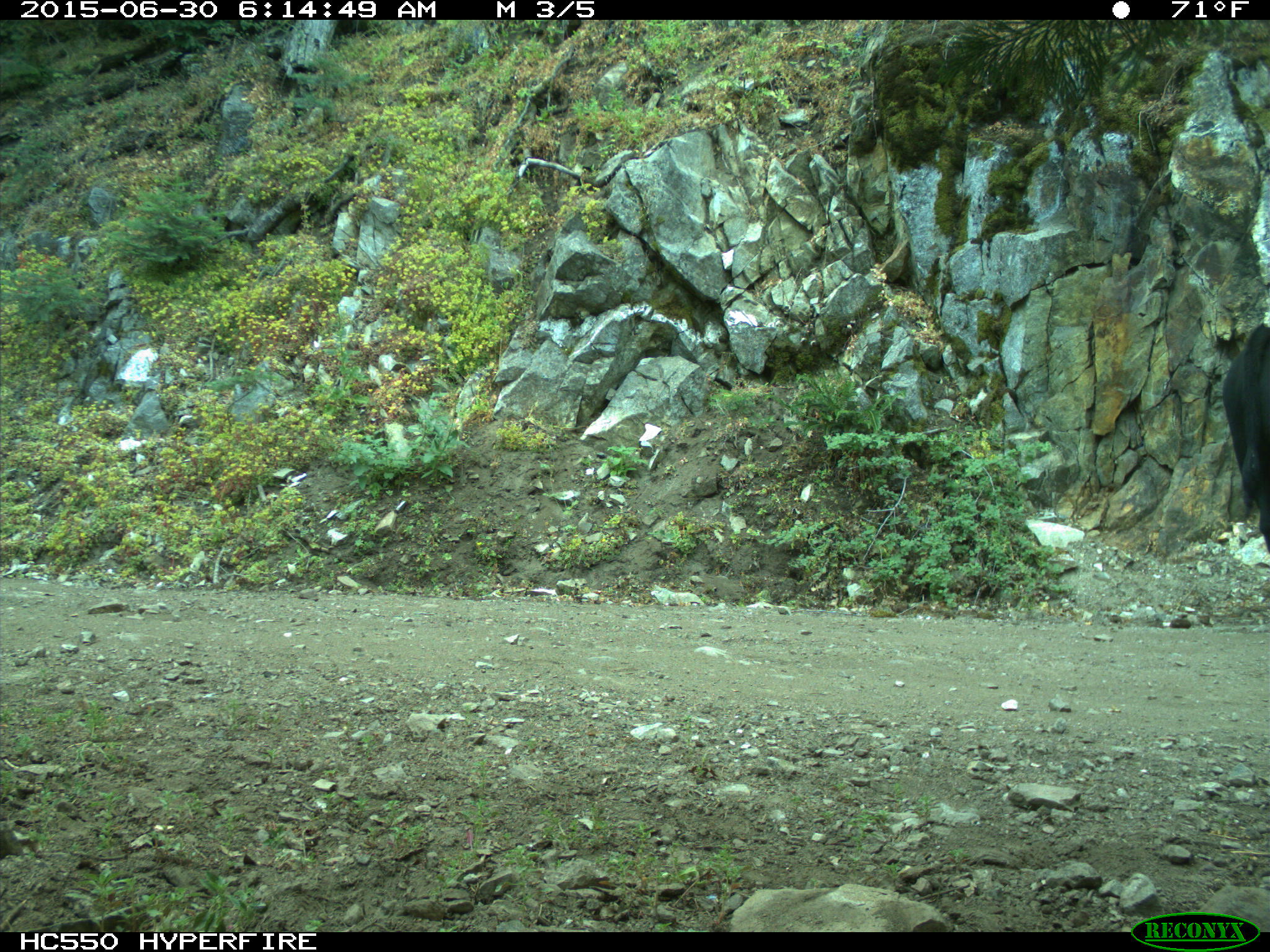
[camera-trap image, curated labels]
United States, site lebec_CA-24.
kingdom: Animalia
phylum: Chordata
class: Mammalia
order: Artiodactyla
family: Bovidae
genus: Bos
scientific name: Bos taurus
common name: domestic cow